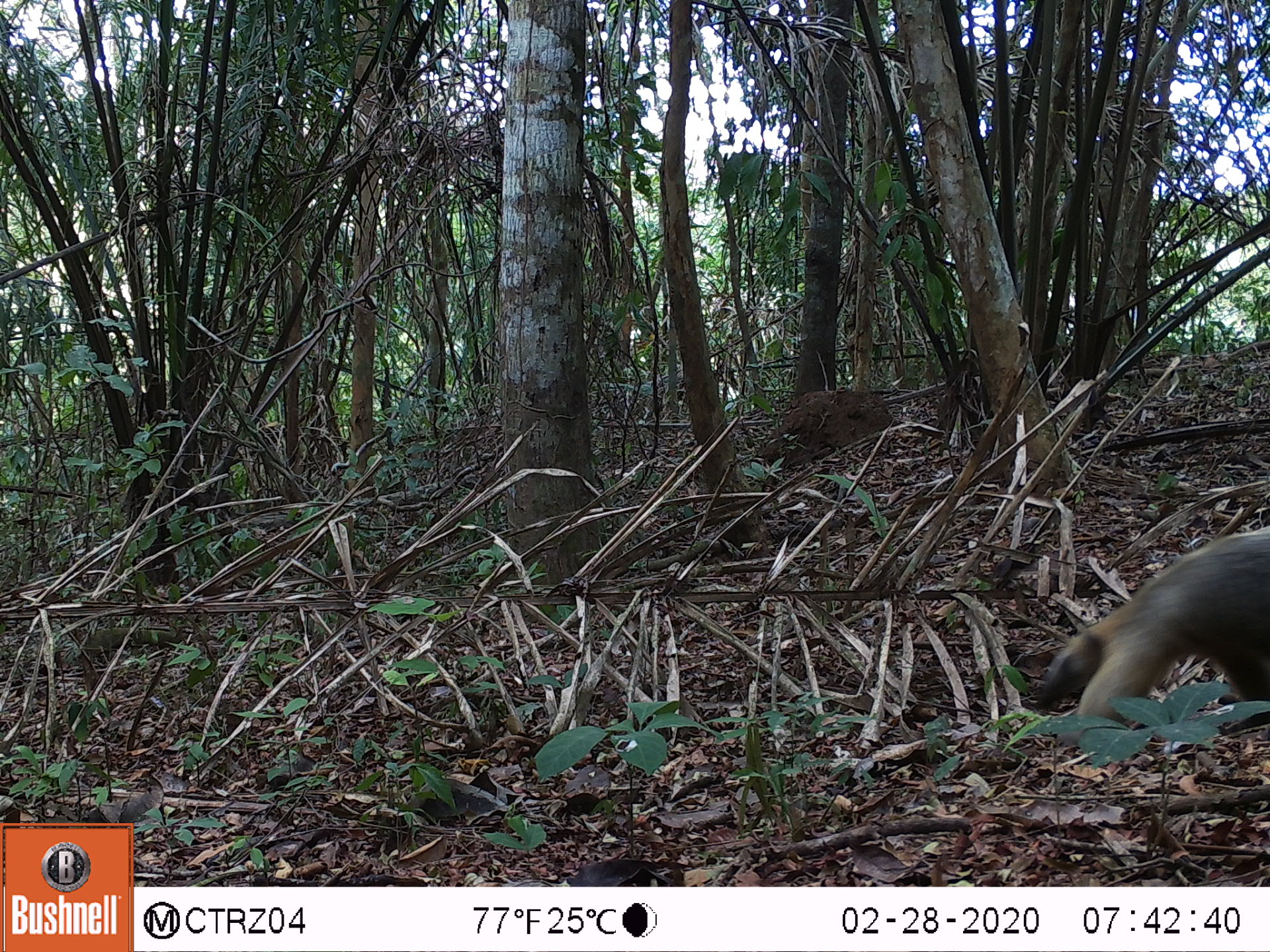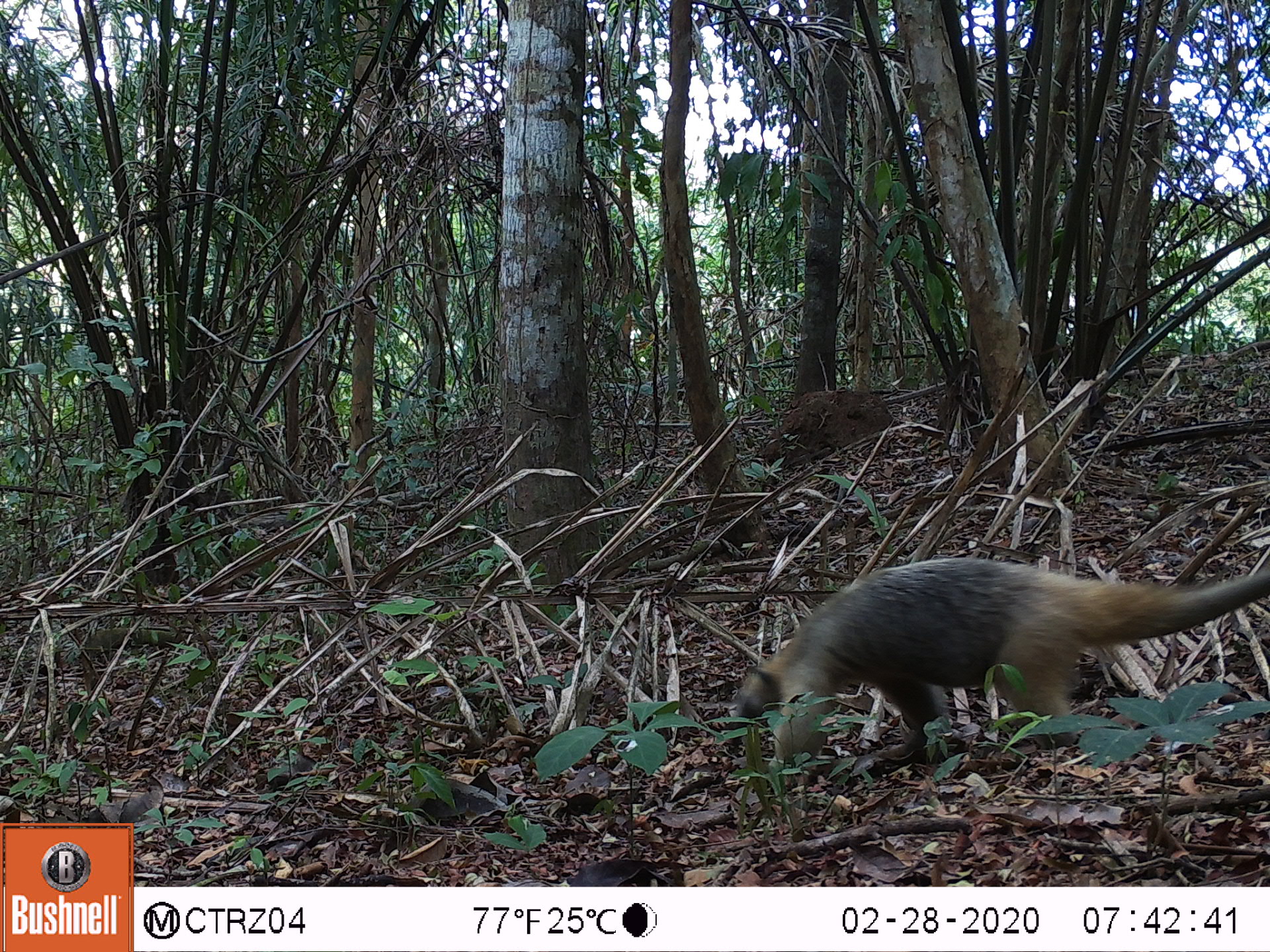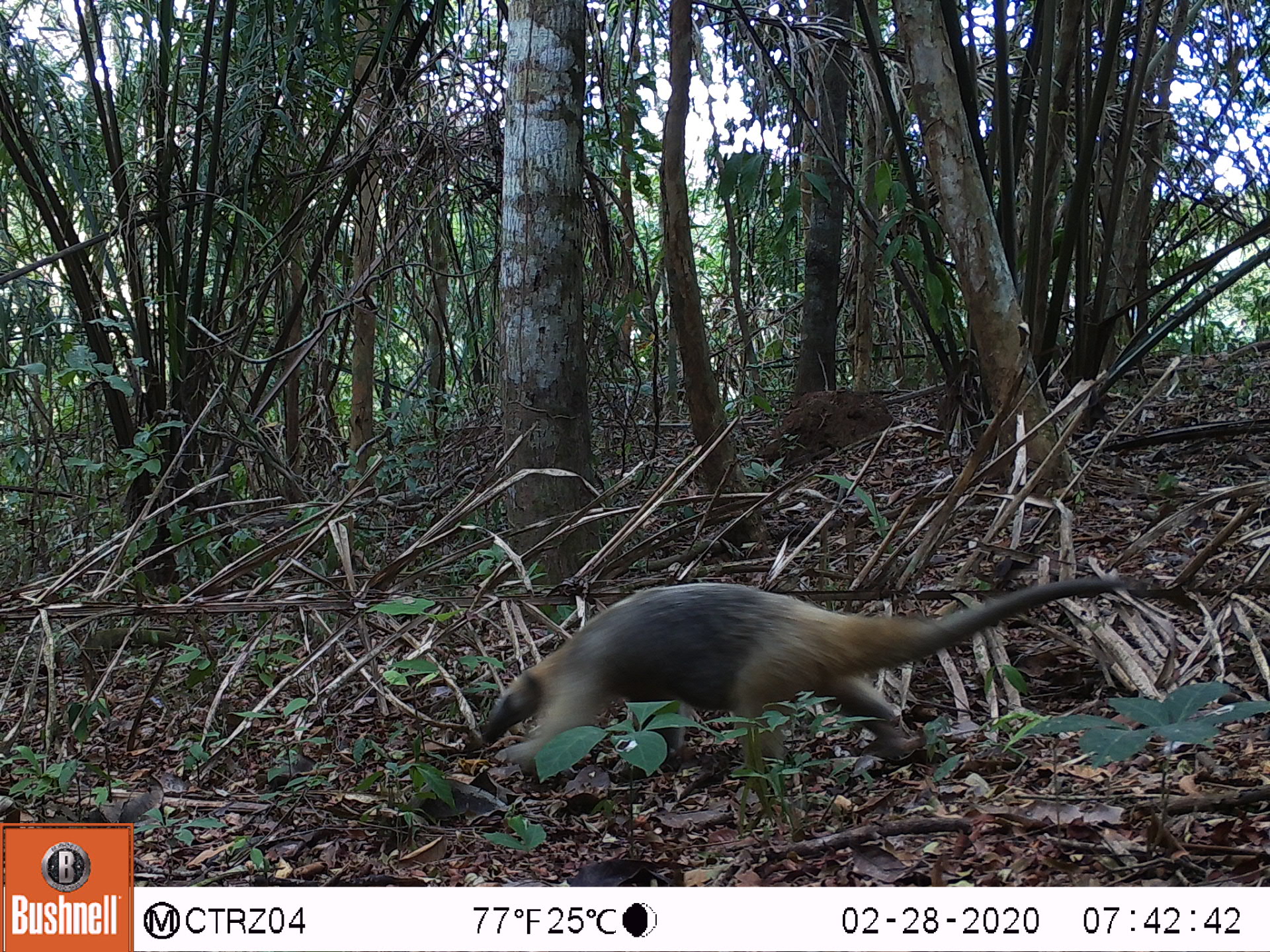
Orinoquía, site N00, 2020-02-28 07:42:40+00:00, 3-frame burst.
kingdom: Animalia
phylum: Chordata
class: Mammalia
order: Pilosa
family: Myrmecophagidae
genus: Tamandua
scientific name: Tamandua tetradactyla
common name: southern tamandua